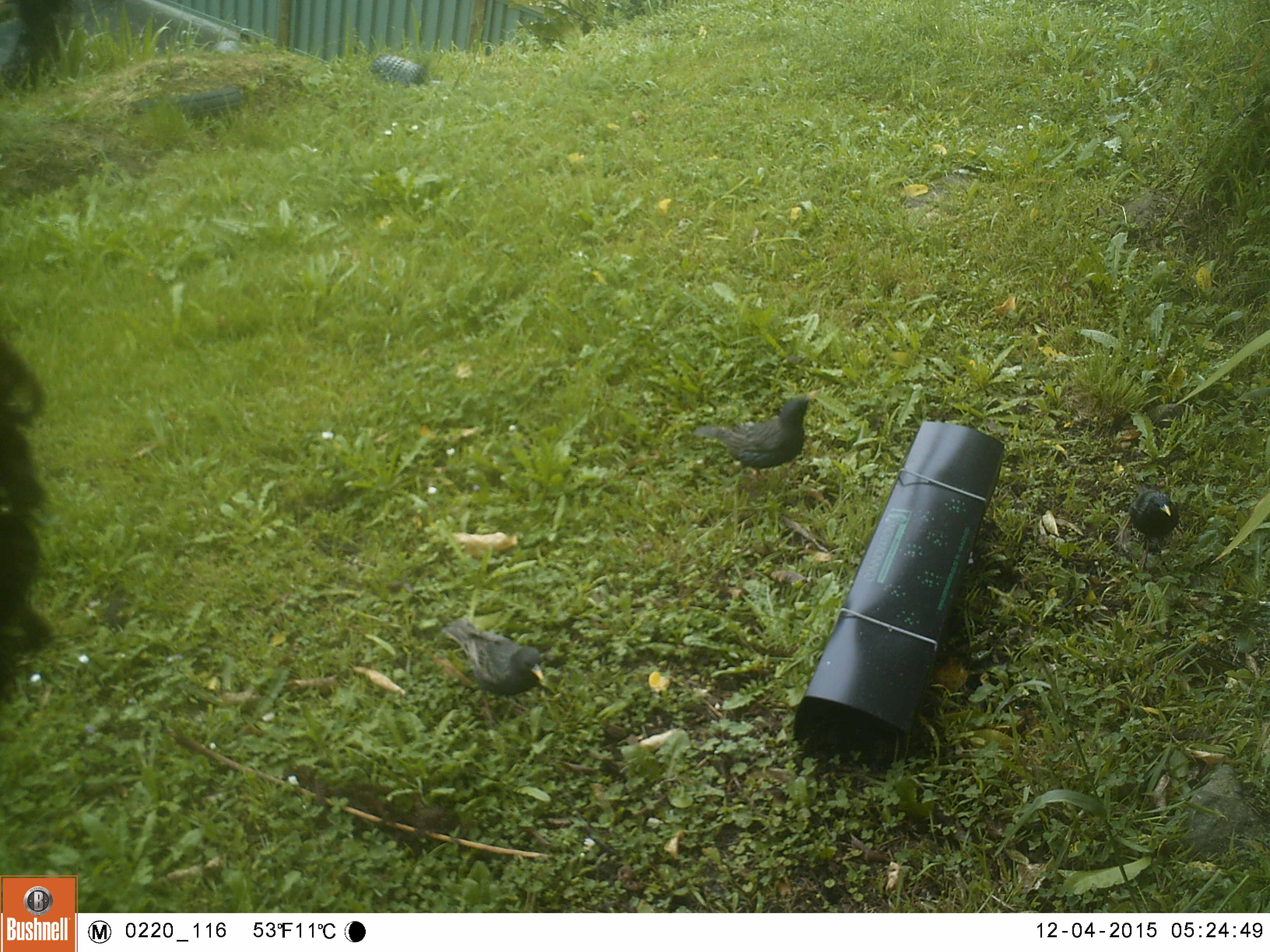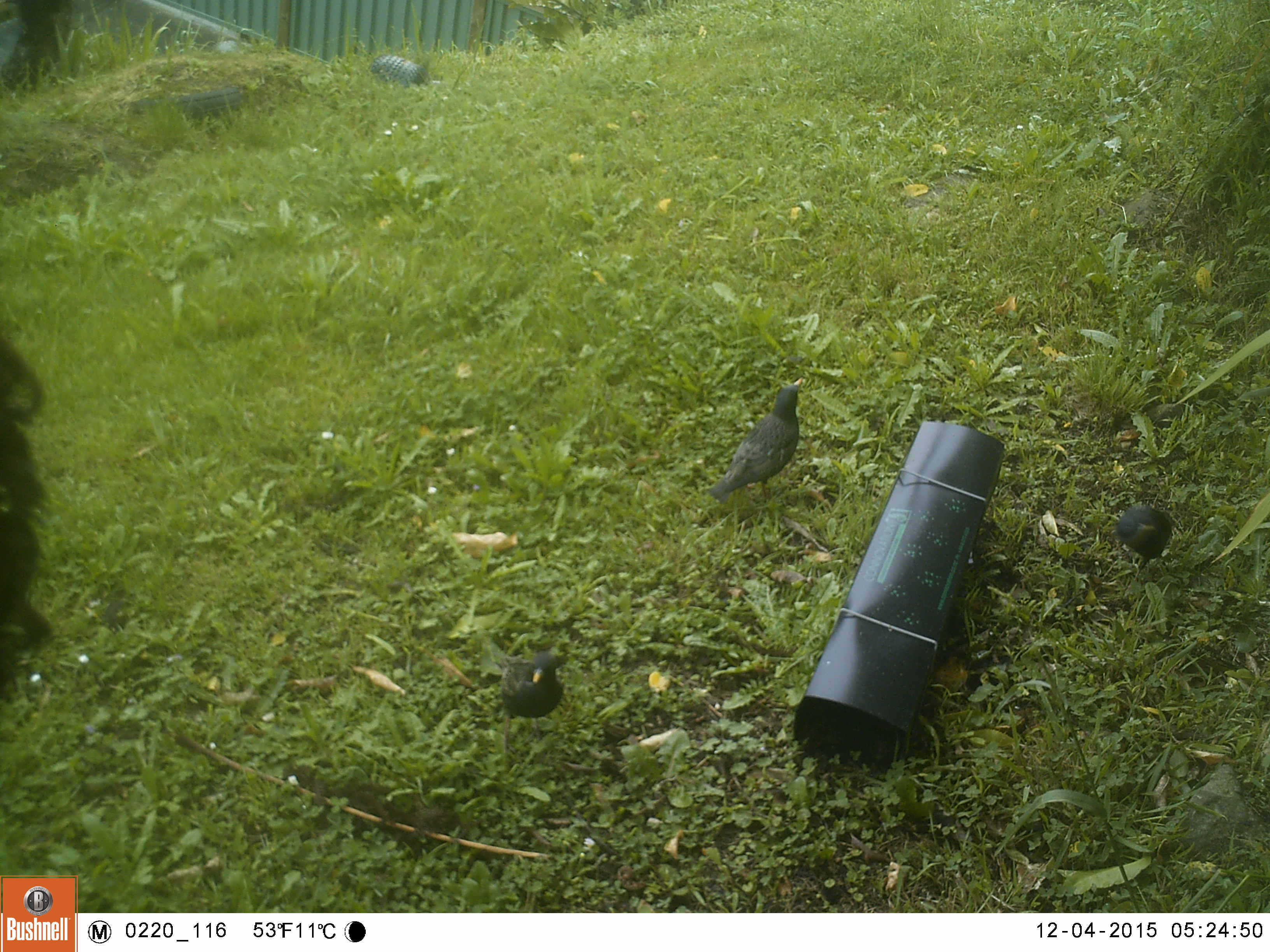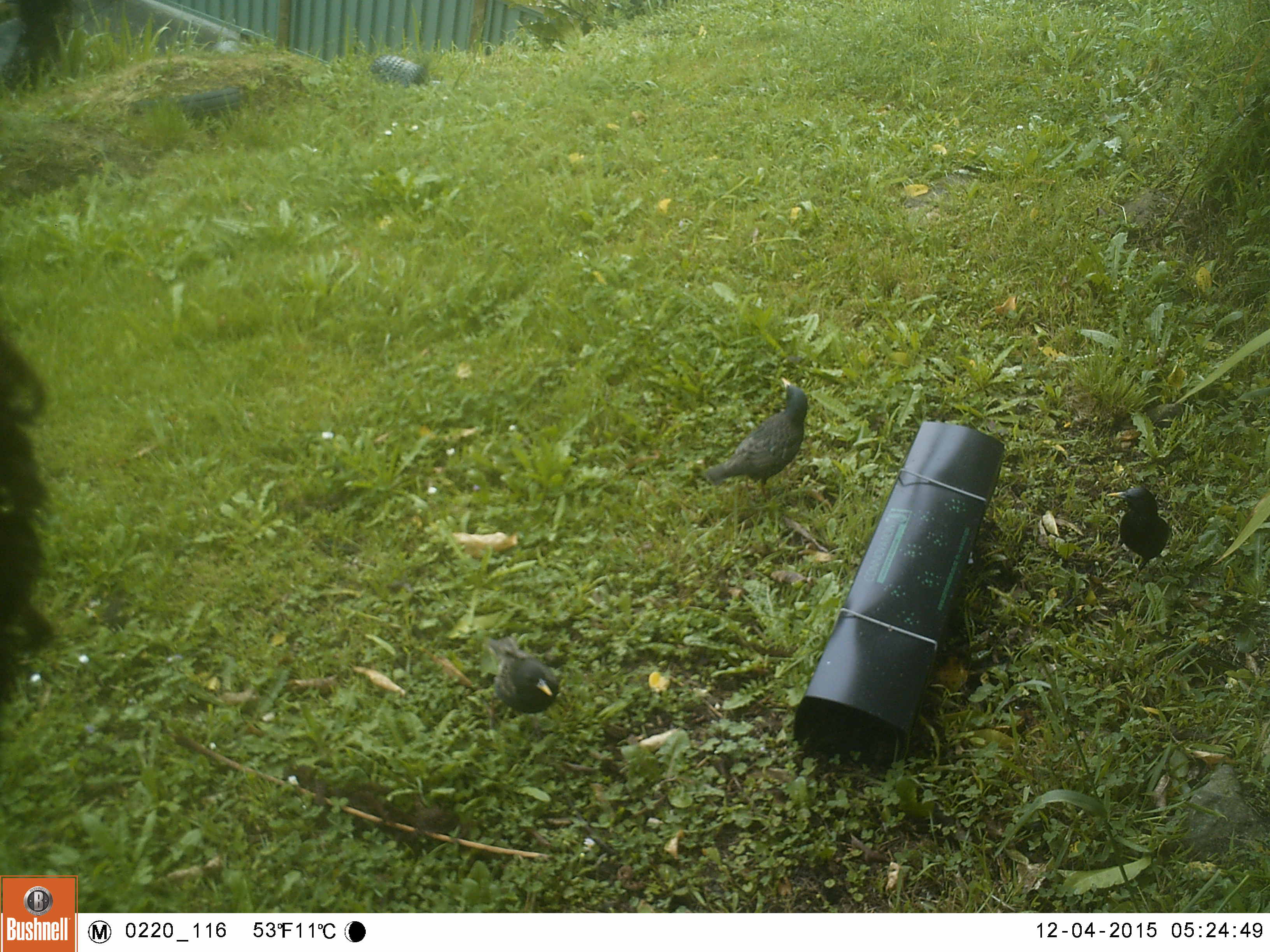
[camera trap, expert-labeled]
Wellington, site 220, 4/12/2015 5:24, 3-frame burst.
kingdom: Animalia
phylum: Chordata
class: Aves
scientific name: Aves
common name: bird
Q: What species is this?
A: Bird (Aves).